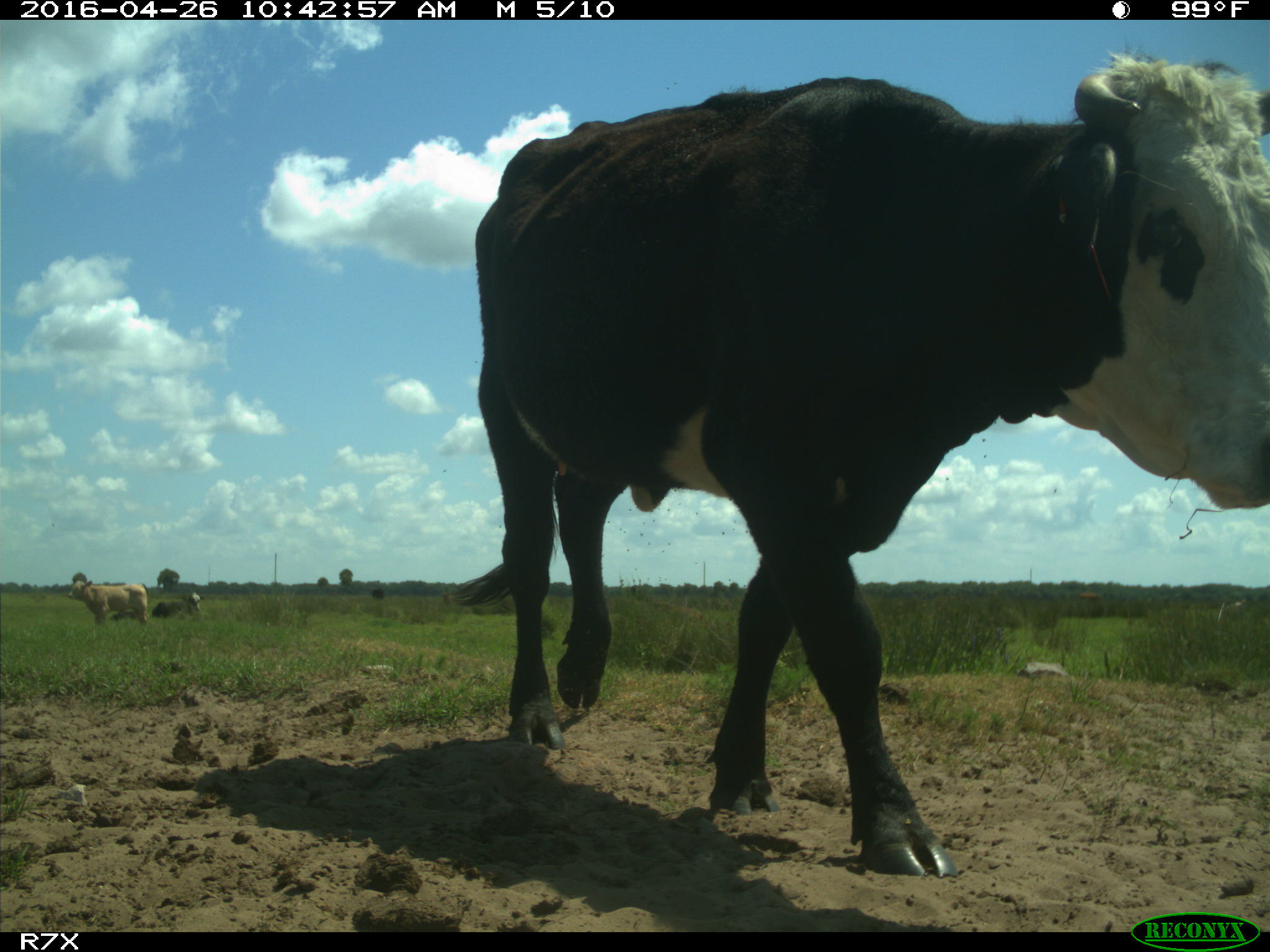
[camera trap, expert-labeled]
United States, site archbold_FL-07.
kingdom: Animalia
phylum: Chordata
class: Mammalia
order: Artiodactyla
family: Bovidae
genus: Bos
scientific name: Bos taurus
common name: domestic cow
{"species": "Bos taurus (domestic cow)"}